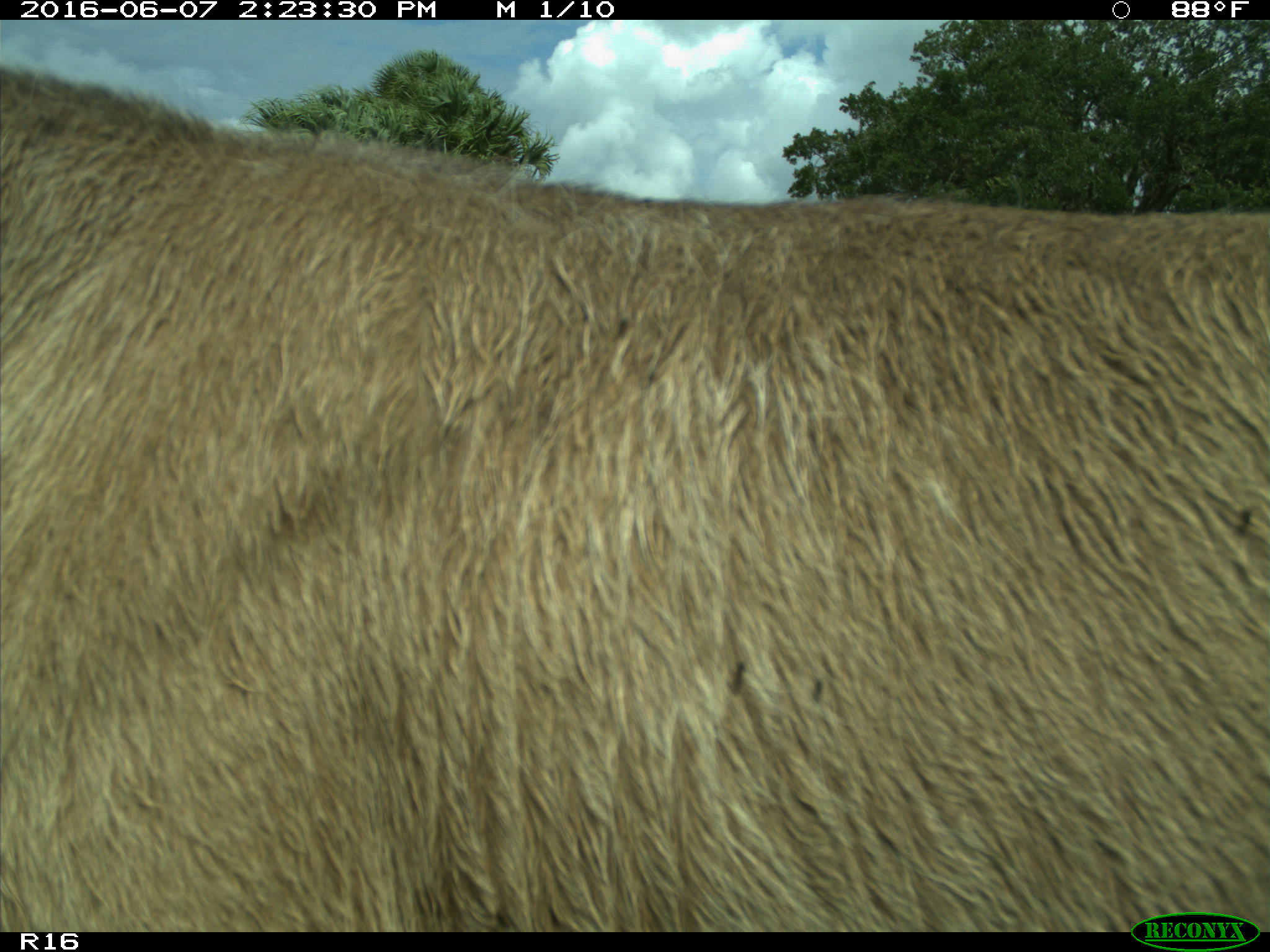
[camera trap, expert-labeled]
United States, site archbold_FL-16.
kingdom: Animalia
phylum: Chordata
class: Mammalia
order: Artiodactyla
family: Bovidae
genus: Bos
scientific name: Bos taurus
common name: domestic cow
Bos taurus (domestic cow).